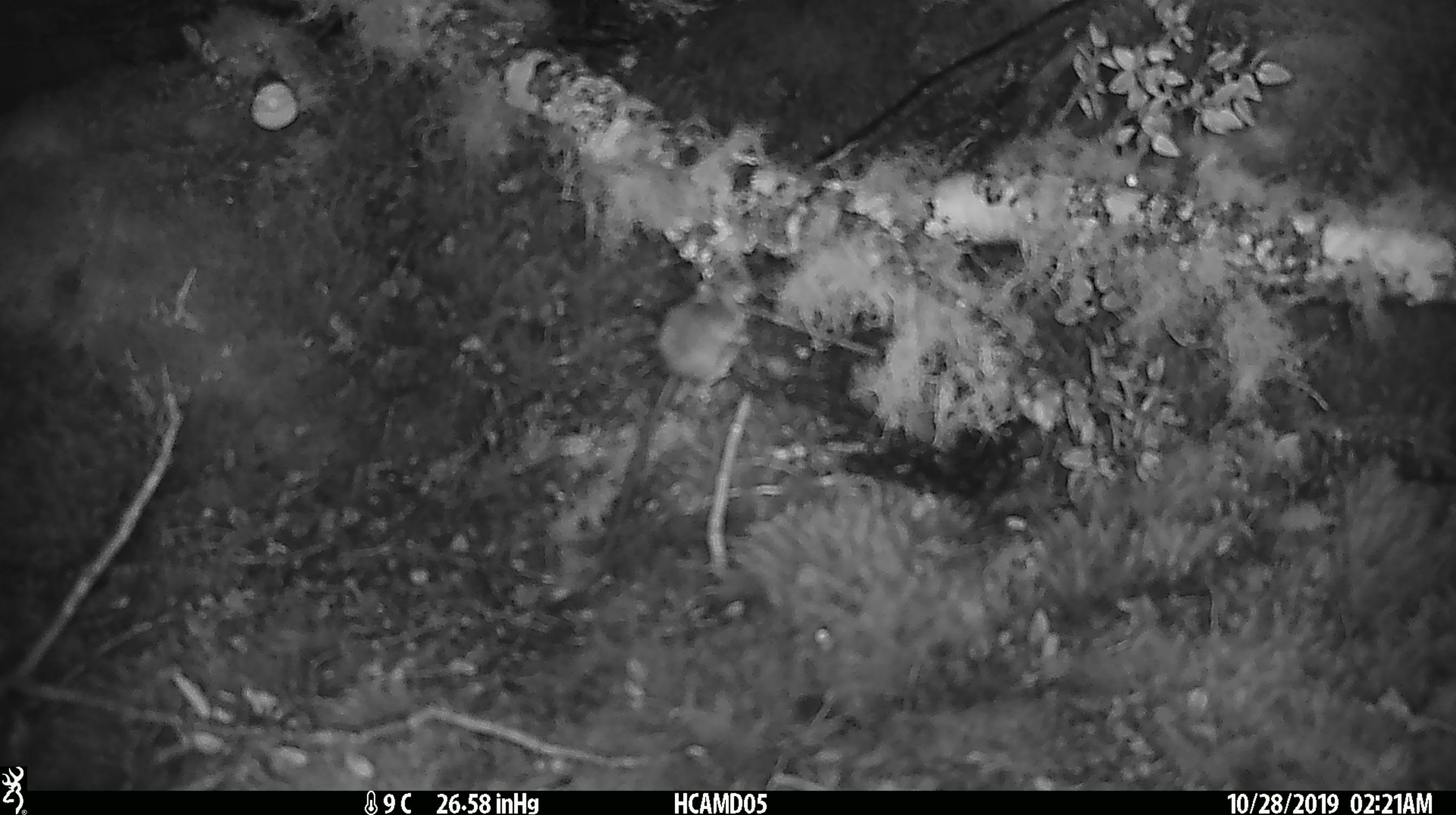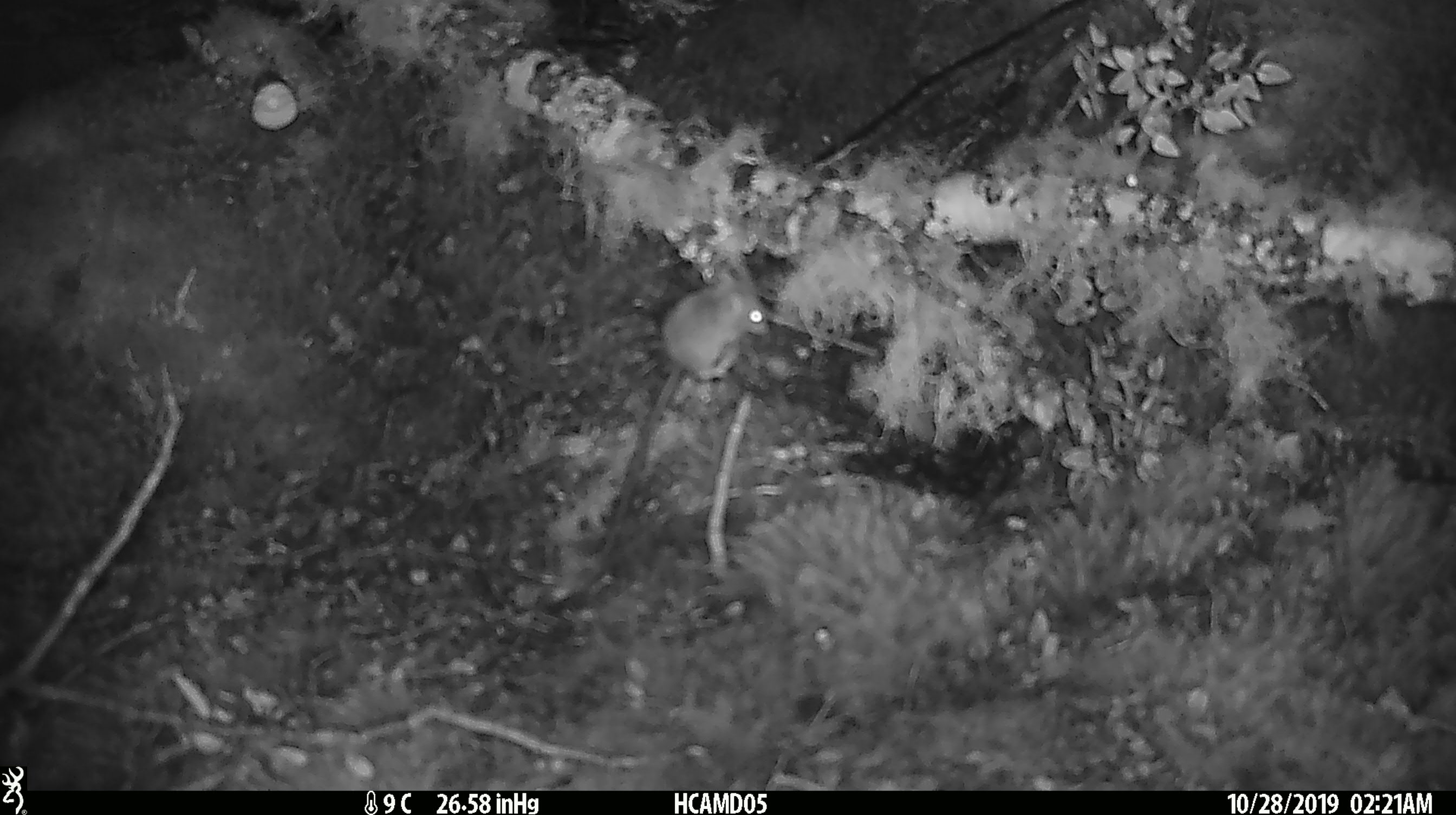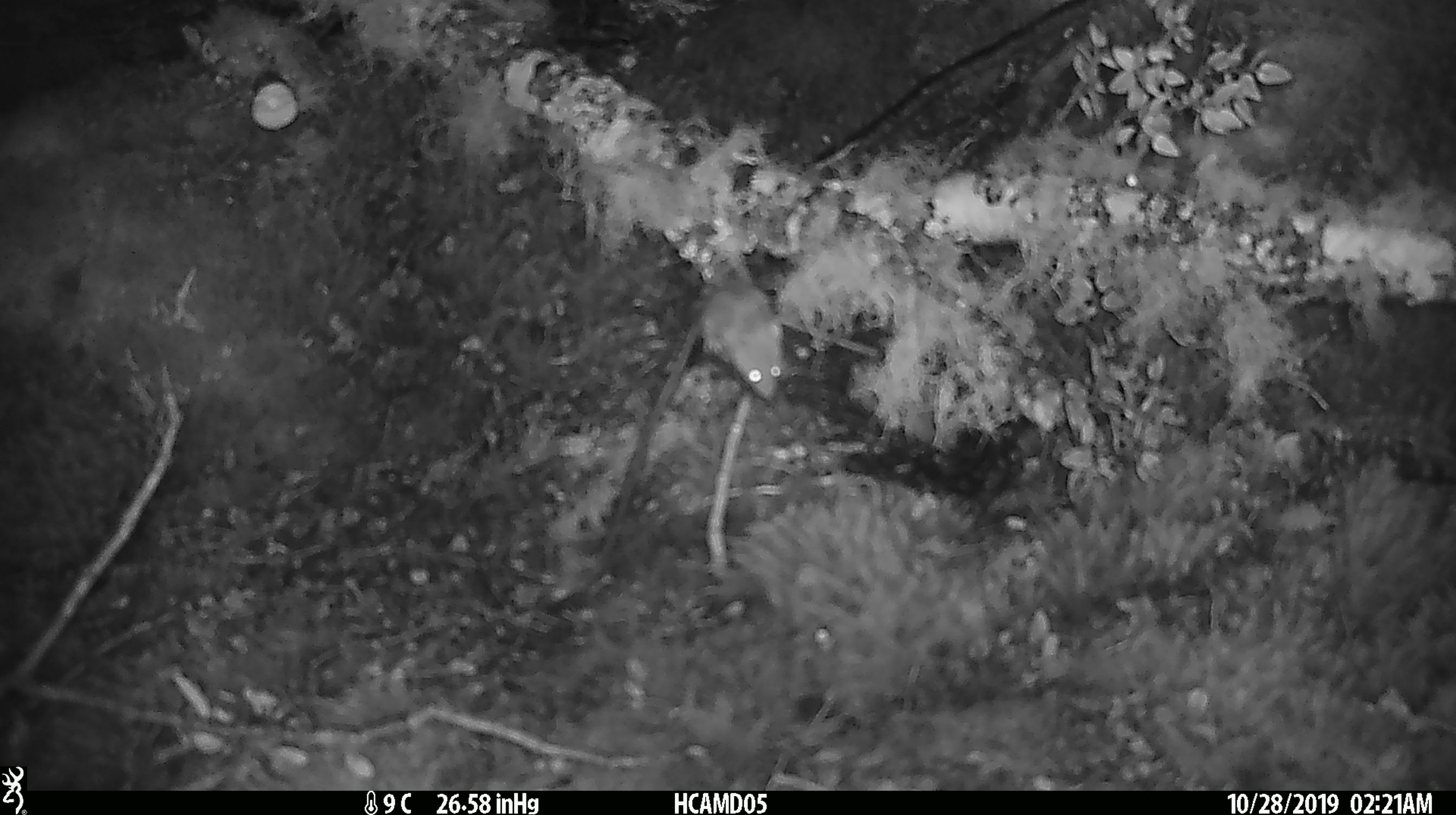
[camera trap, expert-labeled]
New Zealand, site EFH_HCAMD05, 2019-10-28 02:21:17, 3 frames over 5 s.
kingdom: Animalia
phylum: Chordata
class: Mammalia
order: Rodentia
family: Muridae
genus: Mus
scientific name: Mus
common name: mouse